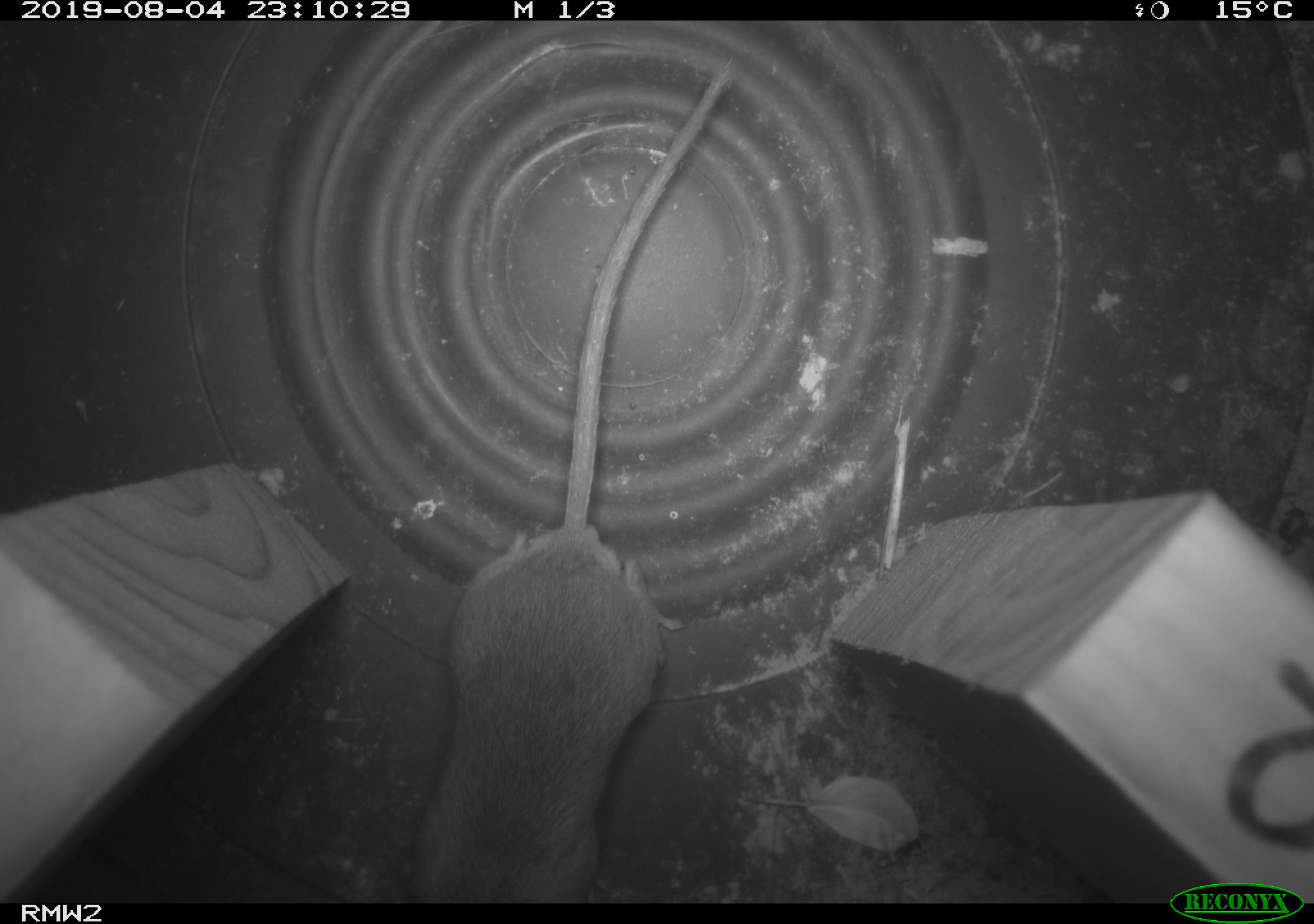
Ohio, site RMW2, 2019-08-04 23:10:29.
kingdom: Animalia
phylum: Chordata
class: Mammalia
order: Rodentia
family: Cricetidae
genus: Peromyscus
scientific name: Peromyscus leucopus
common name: white-footed mouse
White-footed mouse (Peromyscus leucopus).